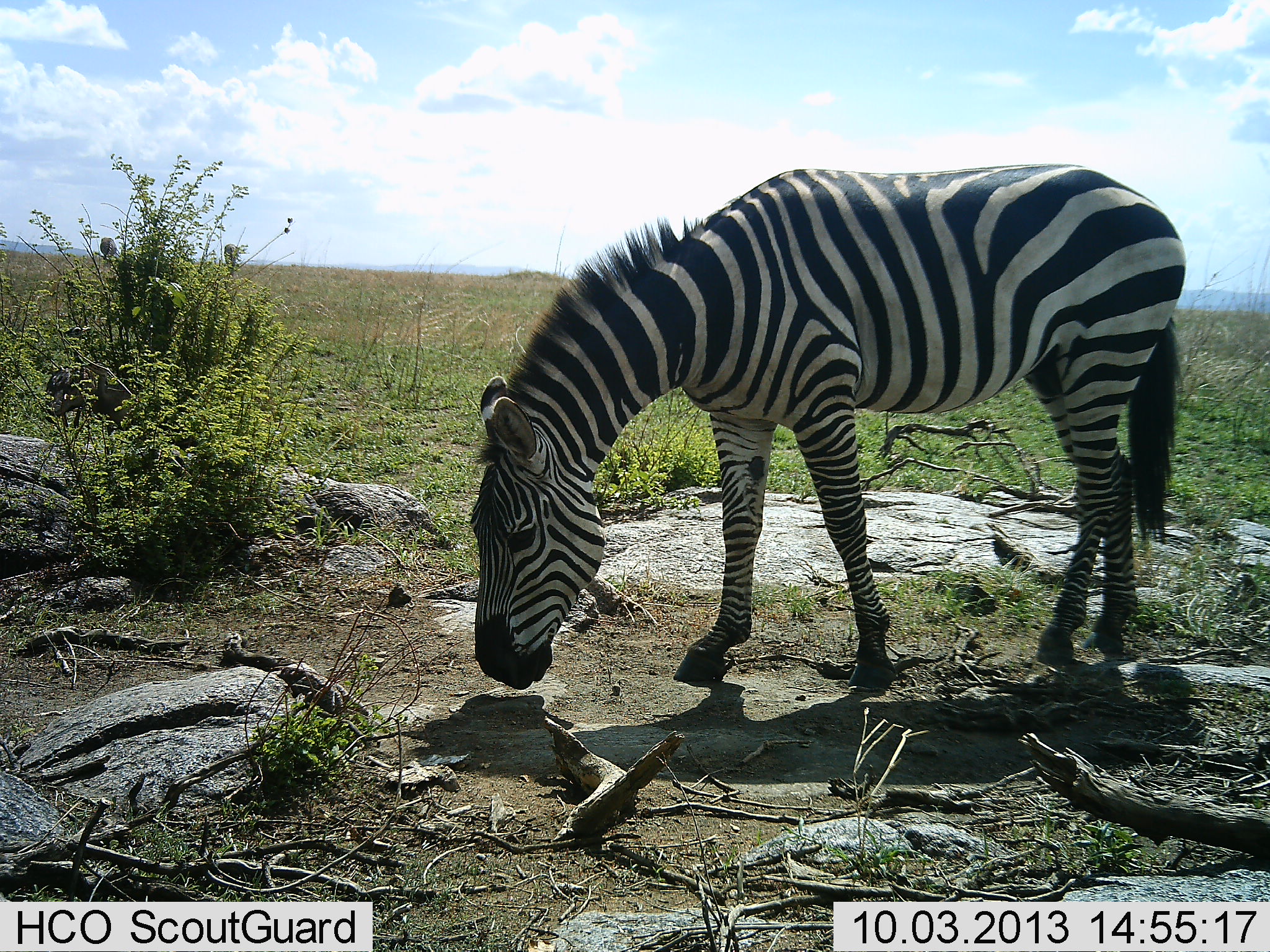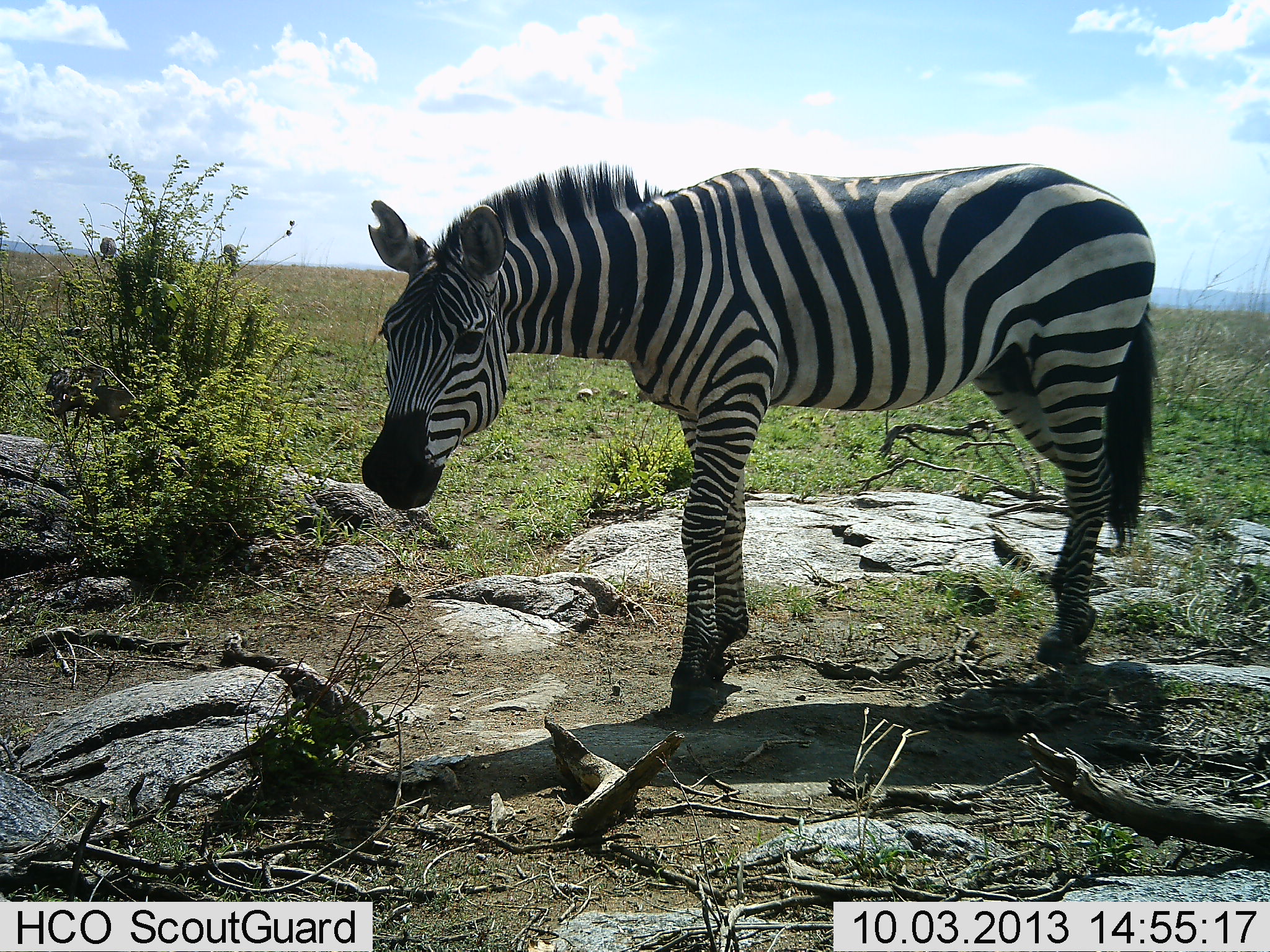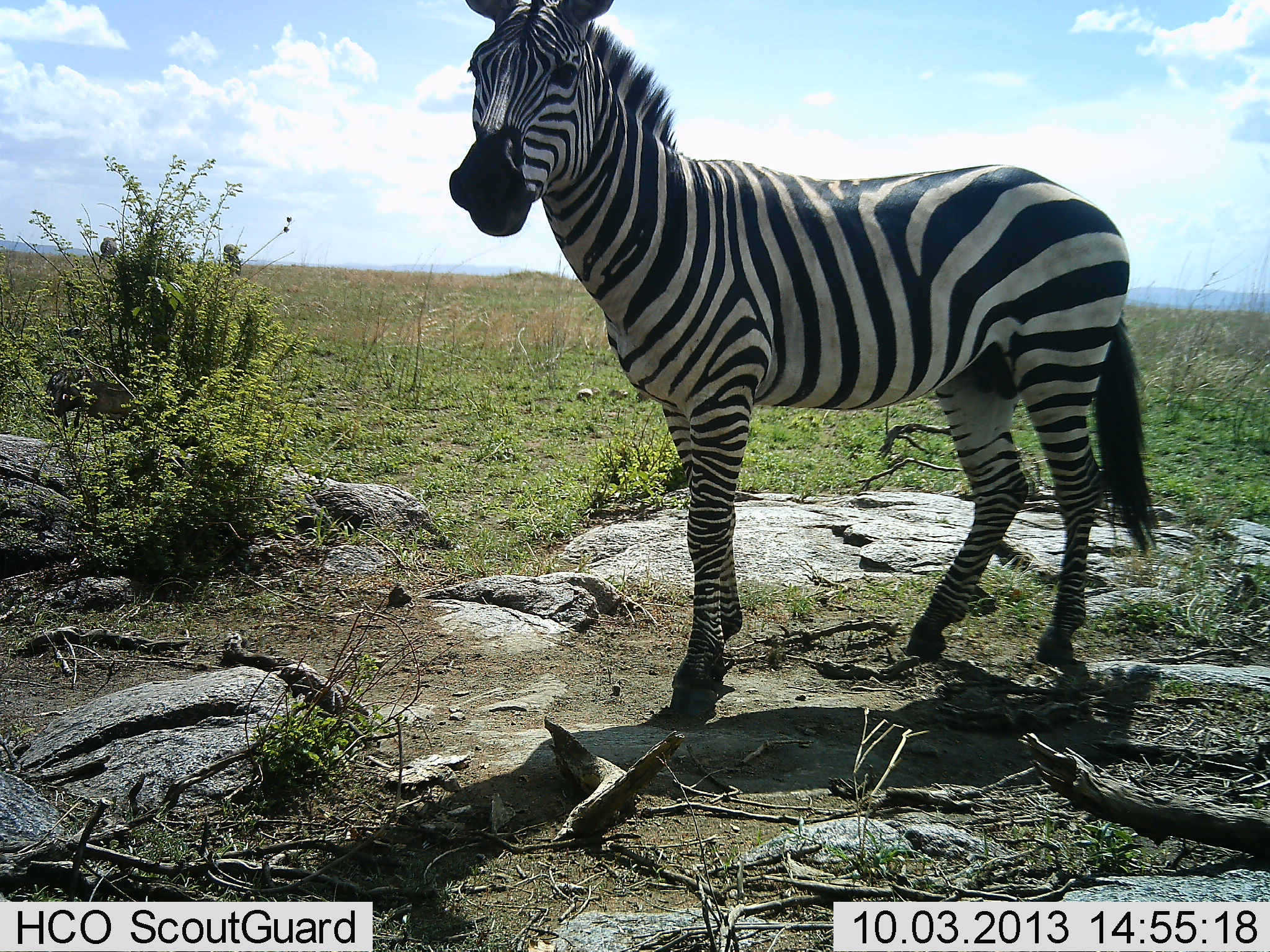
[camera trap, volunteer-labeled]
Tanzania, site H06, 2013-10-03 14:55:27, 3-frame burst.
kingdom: Animalia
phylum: Chordata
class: Mammalia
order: Perissodactyla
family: Equidae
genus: Equus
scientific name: Equus quagga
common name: plains zebra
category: zebra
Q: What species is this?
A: Zebra (plains zebra) (Equus quagga).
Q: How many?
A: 1.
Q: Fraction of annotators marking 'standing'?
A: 85%.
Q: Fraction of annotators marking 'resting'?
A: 0%.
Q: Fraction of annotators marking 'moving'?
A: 11%.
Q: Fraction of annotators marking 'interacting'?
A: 0%.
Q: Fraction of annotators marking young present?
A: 4%.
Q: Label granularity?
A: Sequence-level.